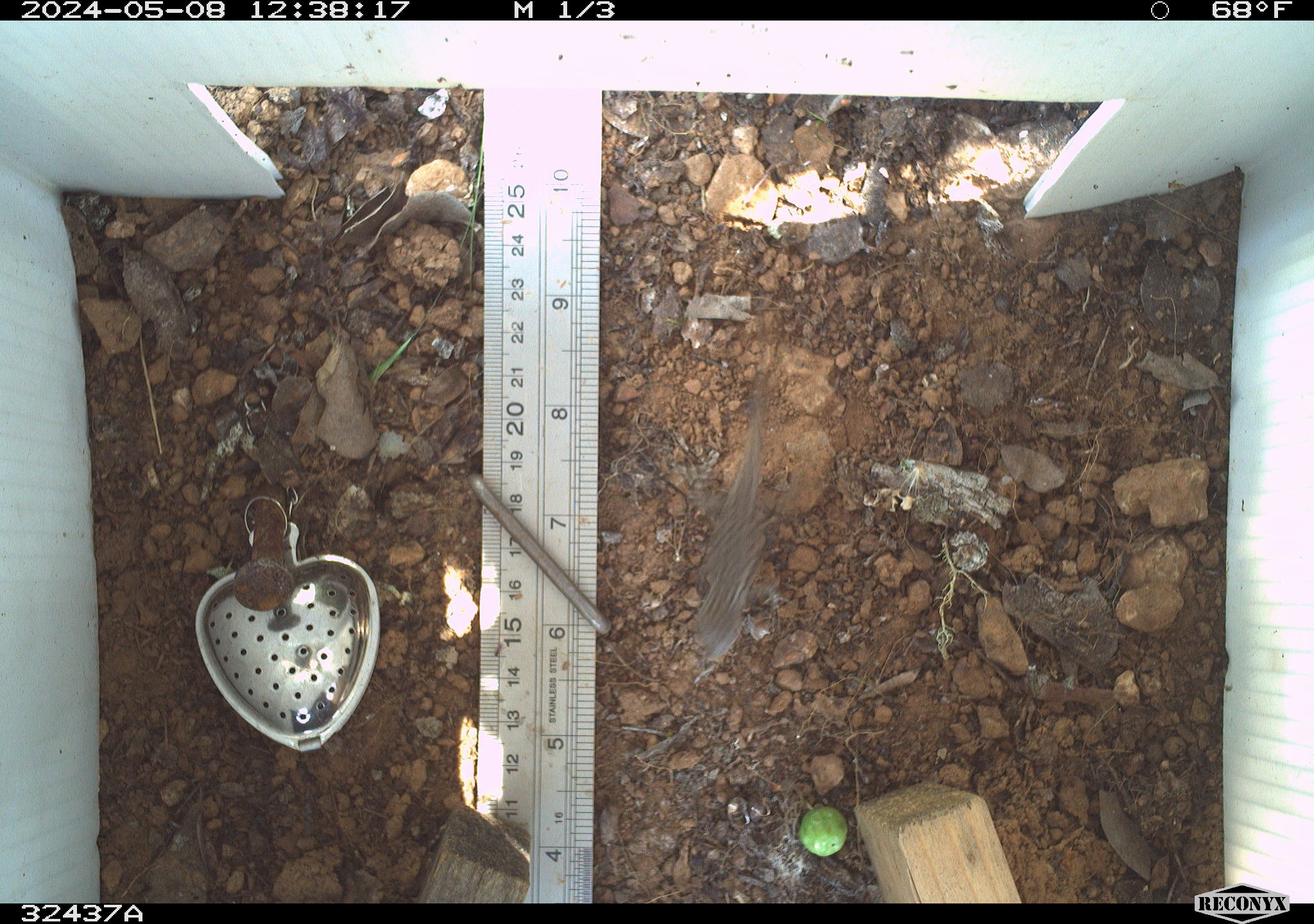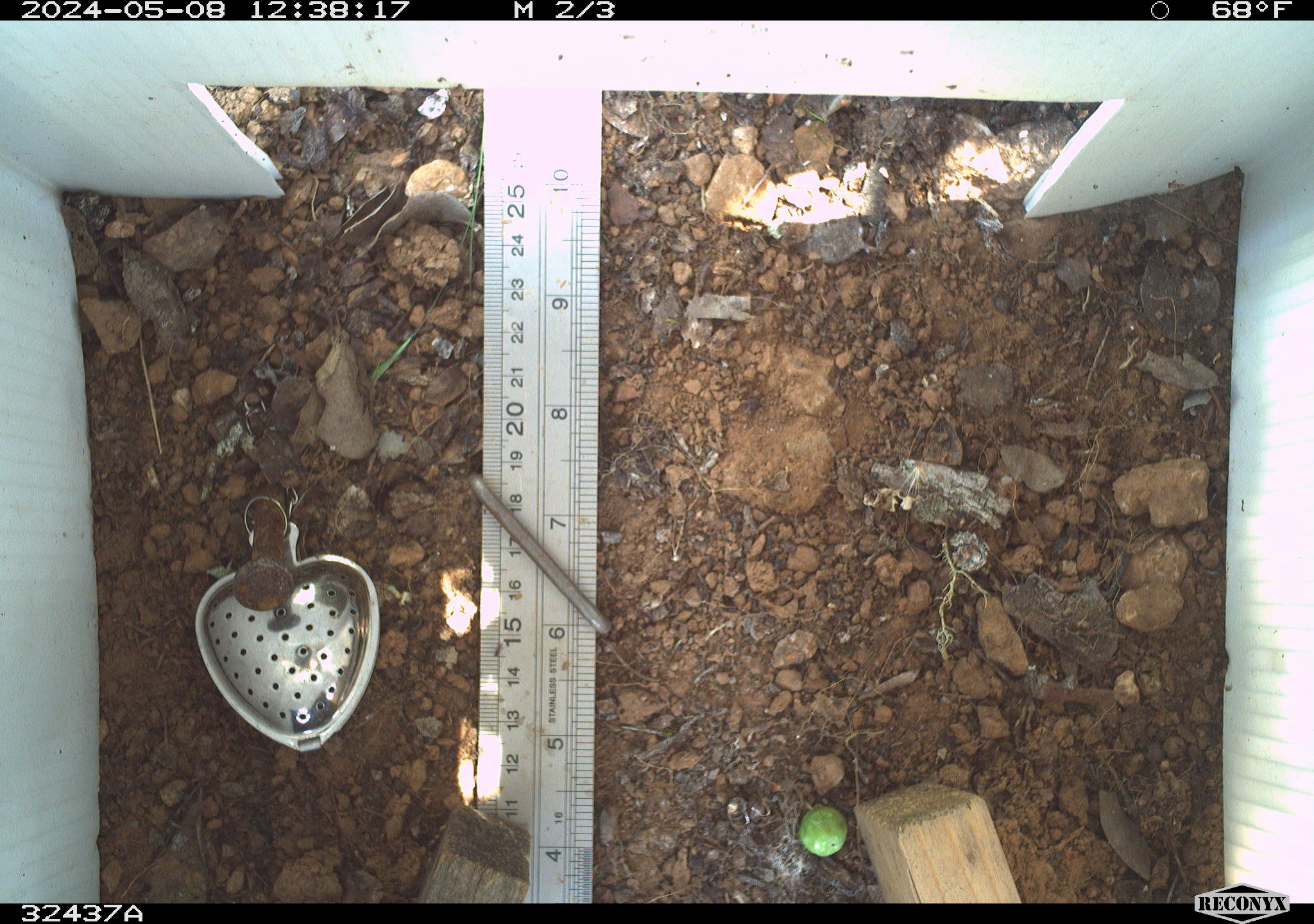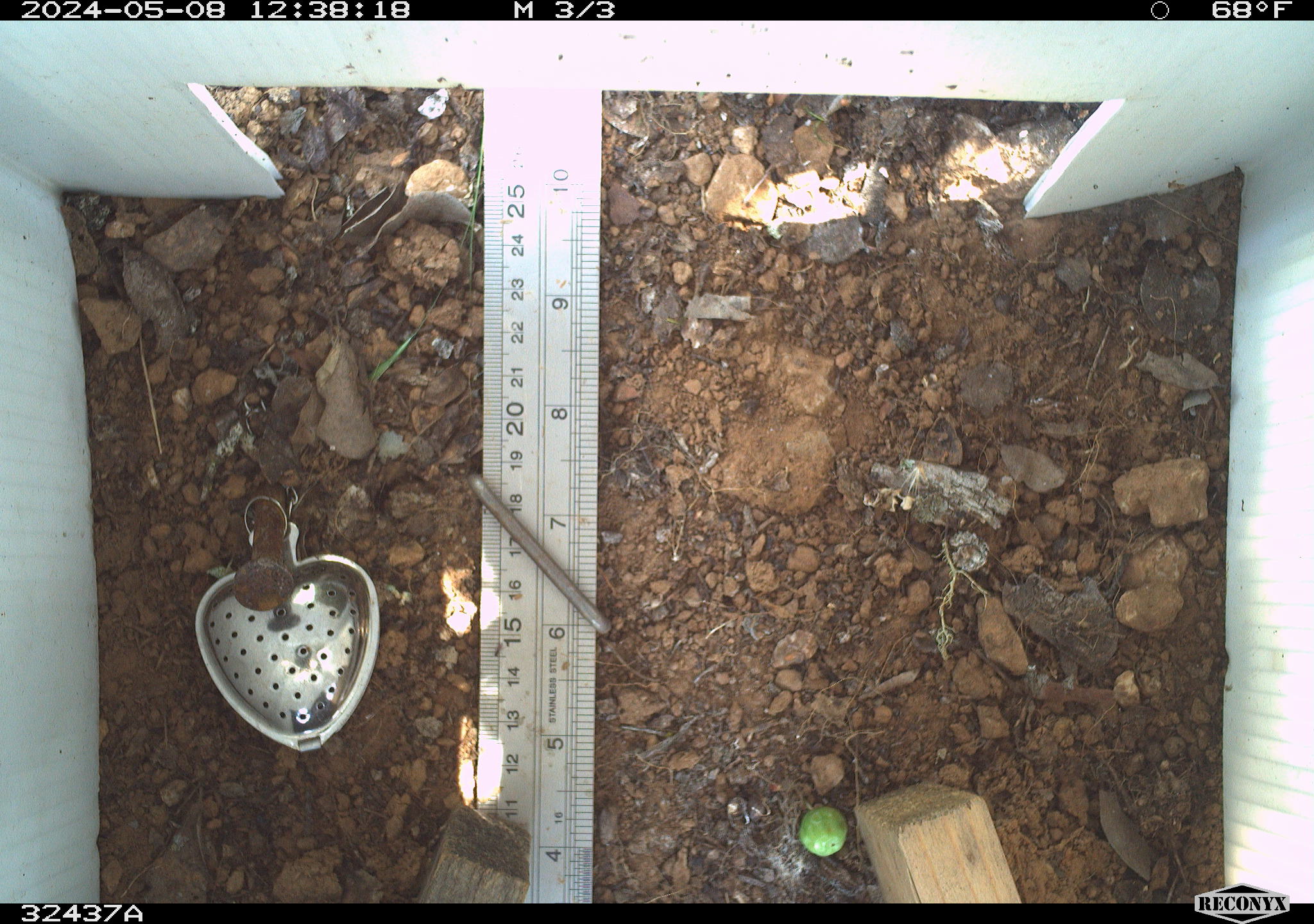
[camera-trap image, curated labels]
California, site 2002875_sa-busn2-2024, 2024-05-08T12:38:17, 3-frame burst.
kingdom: Animalia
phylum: Chordata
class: Reptilia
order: Squamata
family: Phrynosomatidae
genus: Sceloporus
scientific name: Sceloporus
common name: spiny lizards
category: sceloporus species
Sceloporus species (spiny lizards) (Sceloporus).